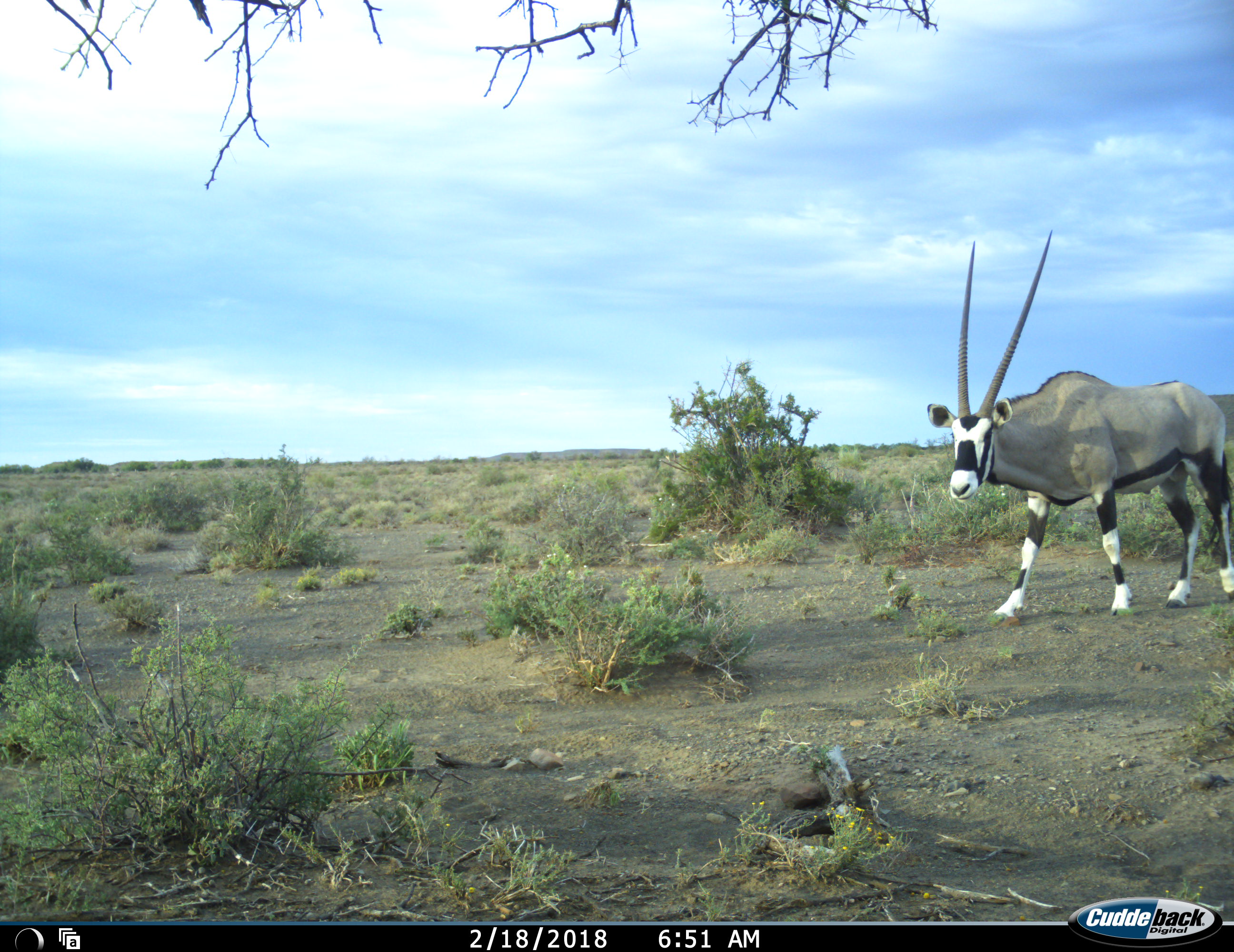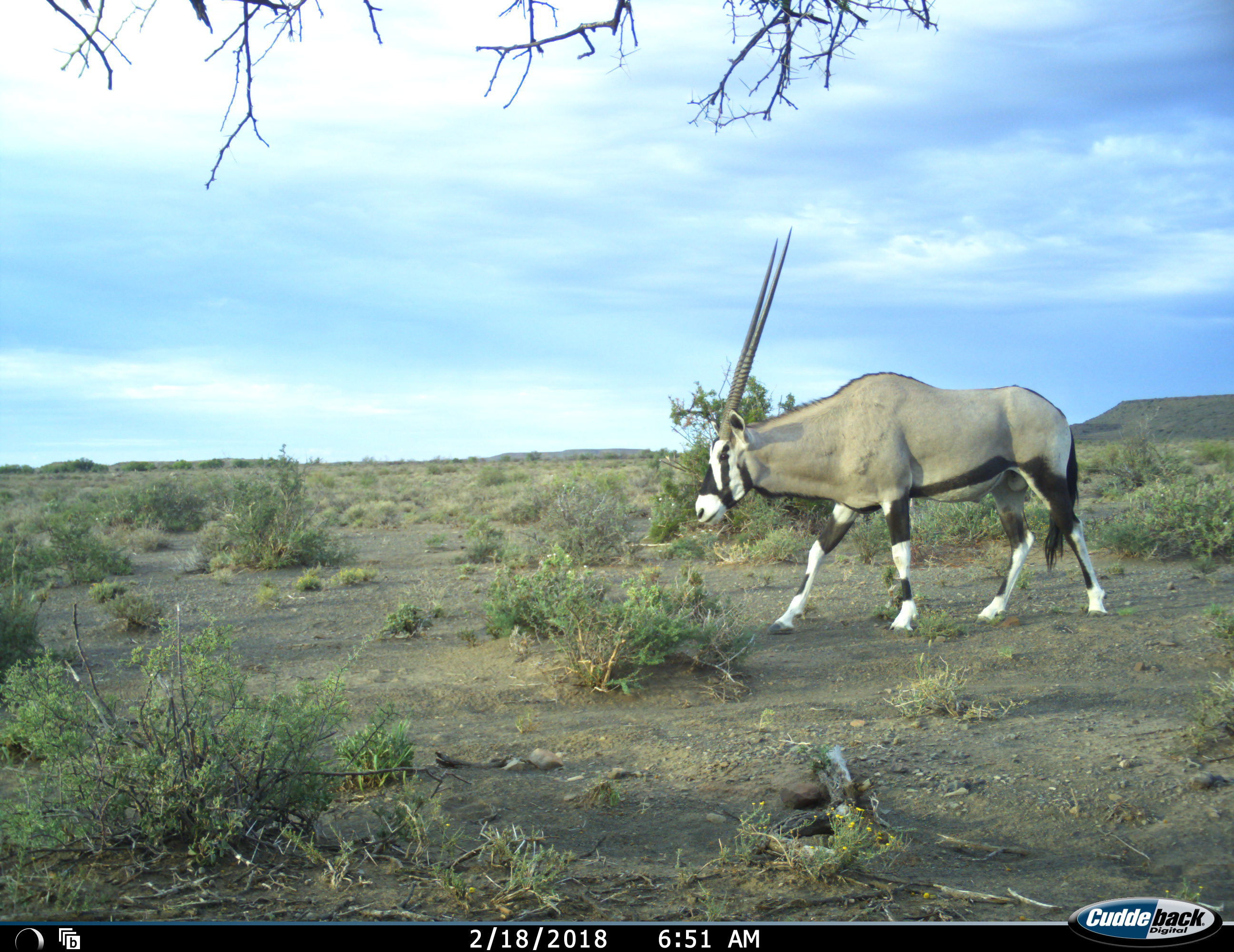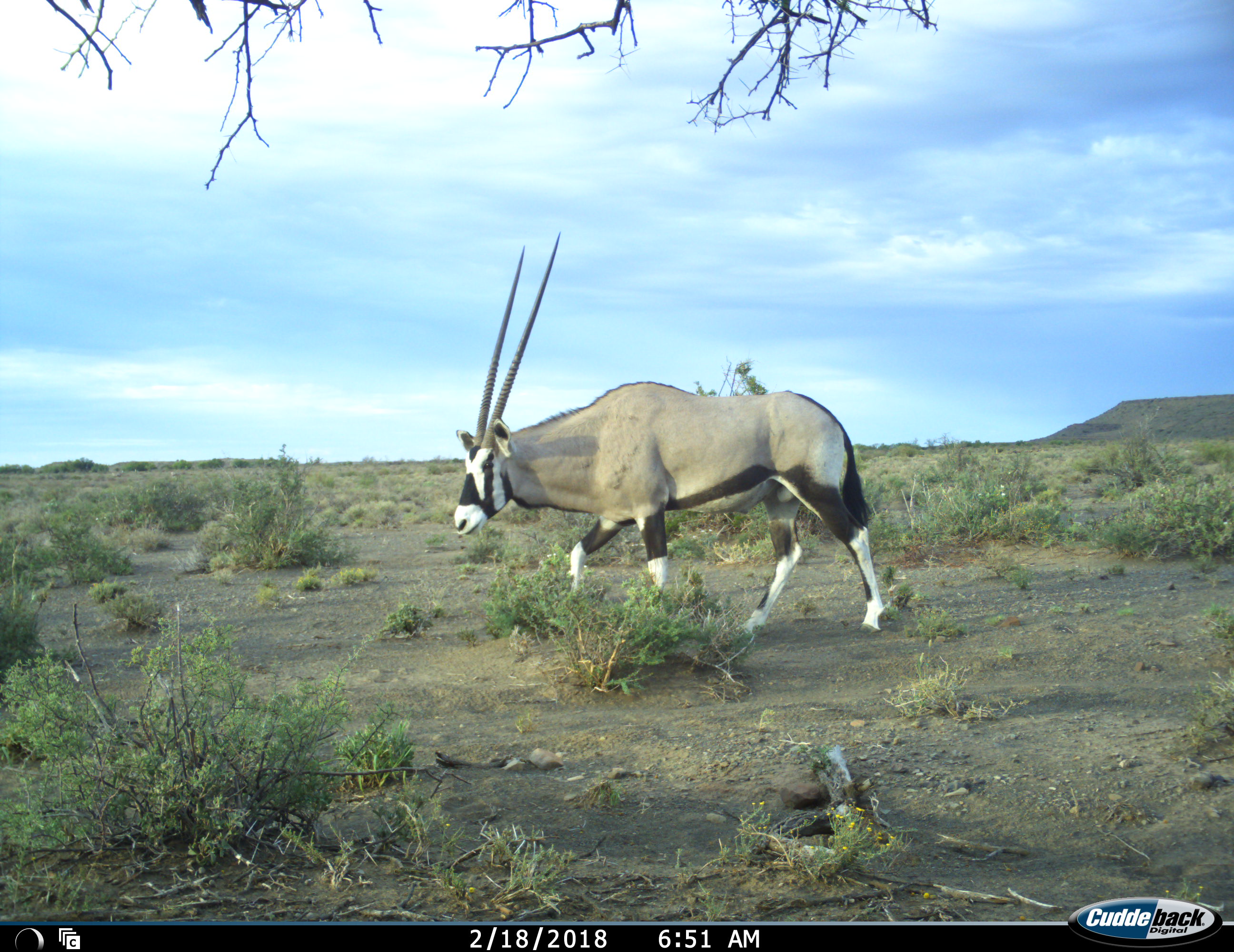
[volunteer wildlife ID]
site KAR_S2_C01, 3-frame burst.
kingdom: Animalia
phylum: Chordata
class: Mammalia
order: Artiodactyla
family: Bovidae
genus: Oryx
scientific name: Oryx gazella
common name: gemsbok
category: oryx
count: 1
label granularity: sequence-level